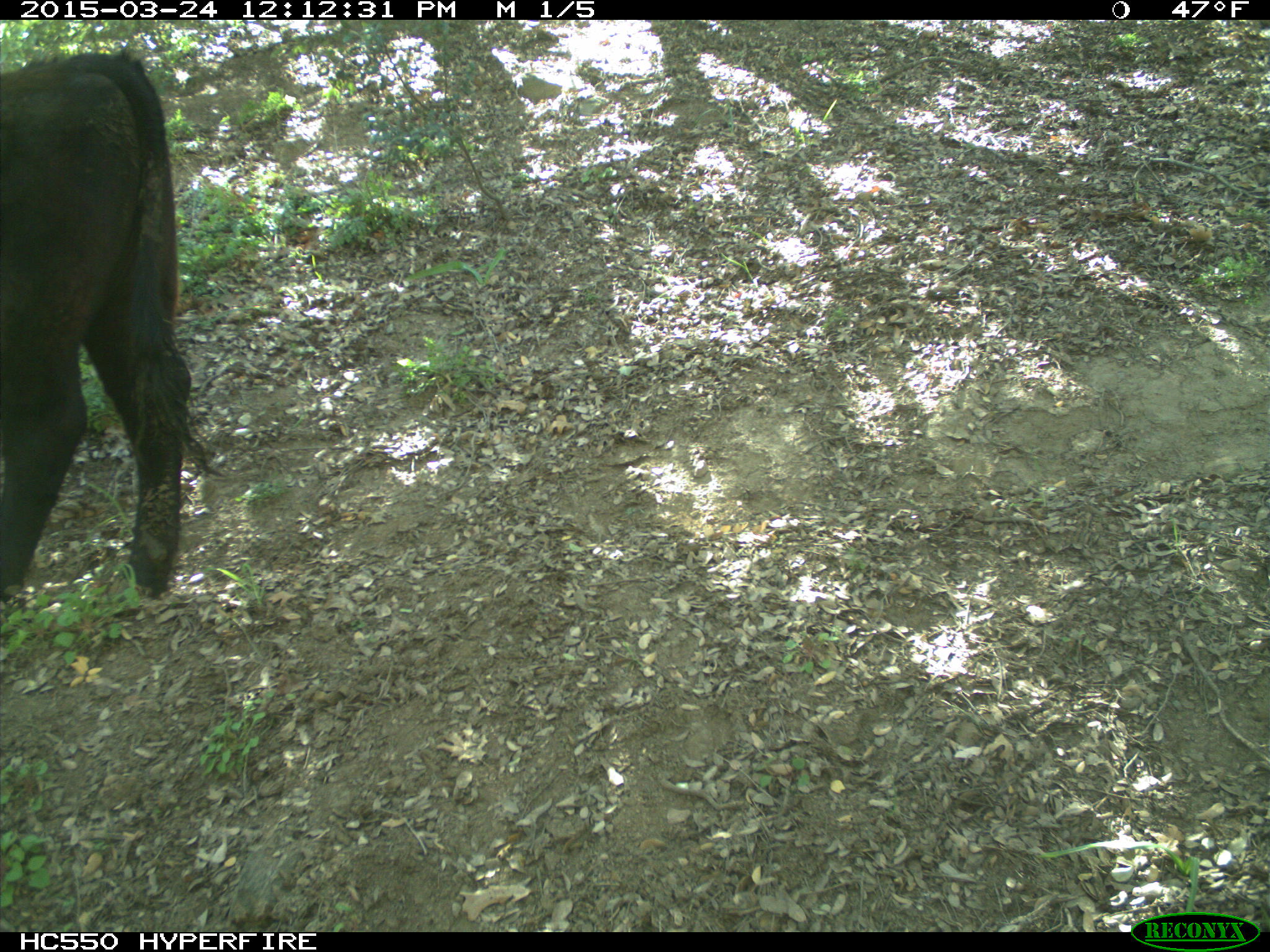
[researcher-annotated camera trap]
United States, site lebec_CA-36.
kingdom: Animalia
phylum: Chordata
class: Mammalia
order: Artiodactyla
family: Bovidae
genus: Bos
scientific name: Bos taurus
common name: domestic cow